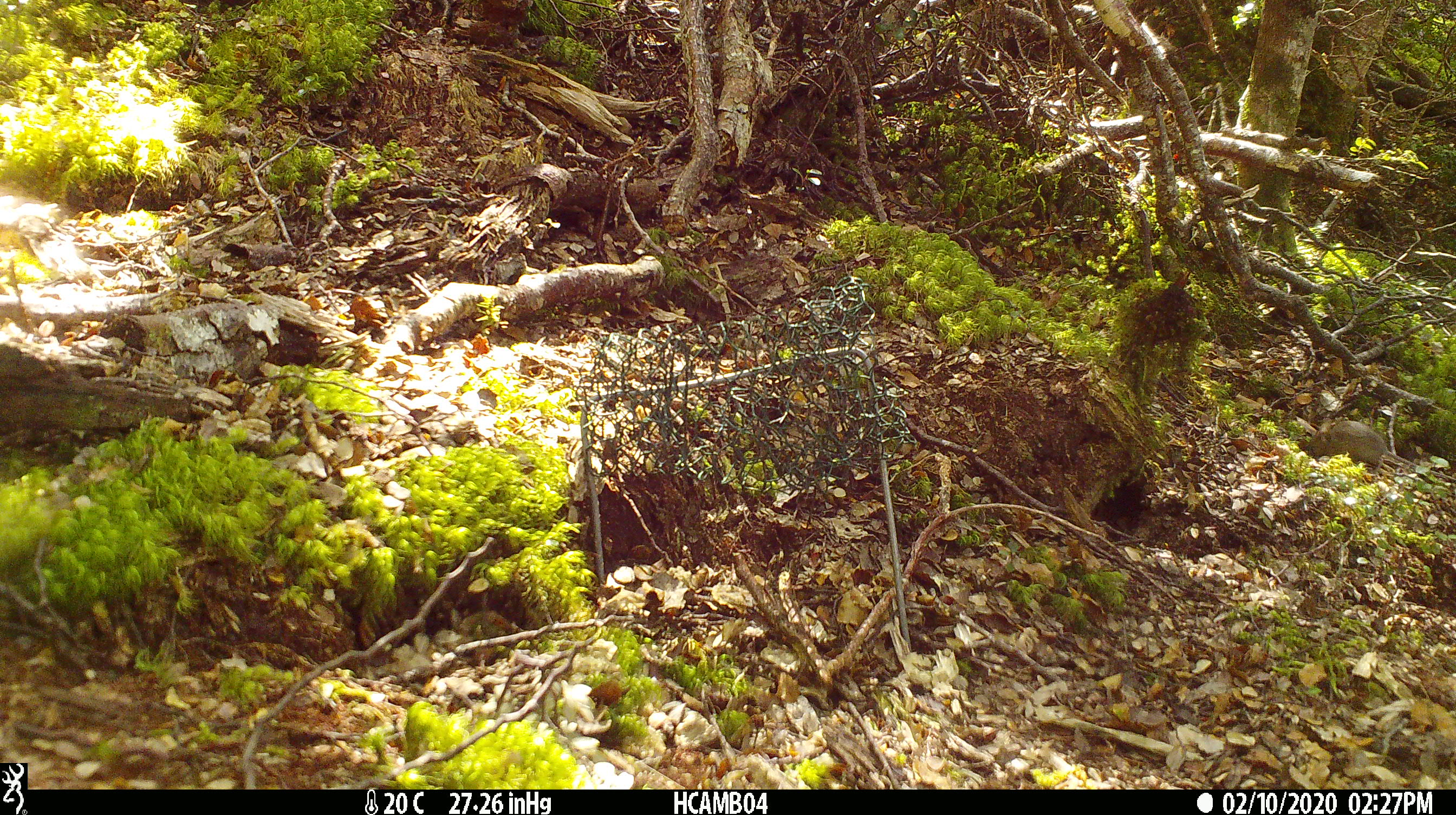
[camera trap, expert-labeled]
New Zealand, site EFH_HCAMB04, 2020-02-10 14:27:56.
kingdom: Animalia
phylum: Chordata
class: Mammalia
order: Rodentia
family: Muridae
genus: Mus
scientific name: Mus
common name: mouse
Mouse (Mus).